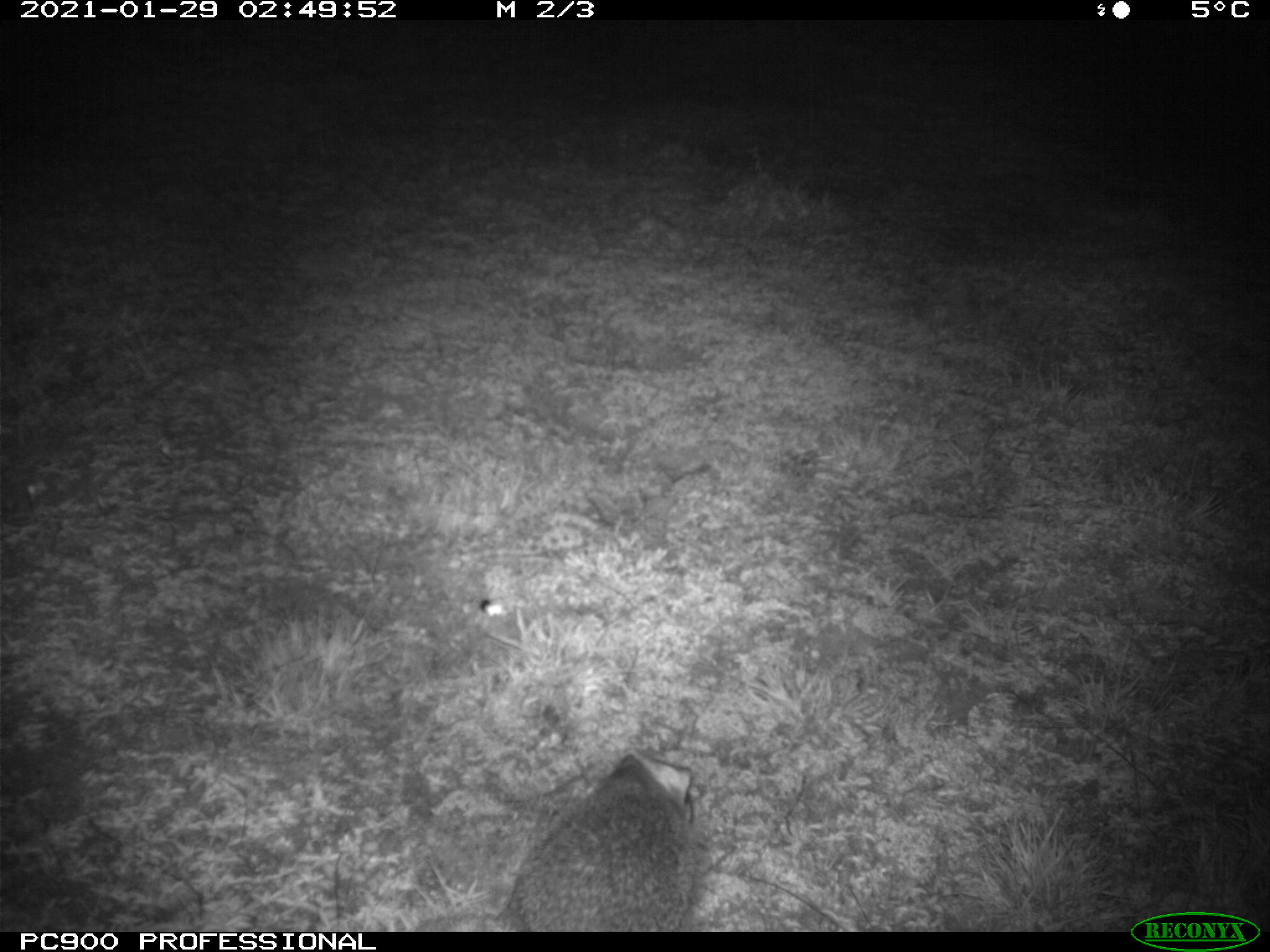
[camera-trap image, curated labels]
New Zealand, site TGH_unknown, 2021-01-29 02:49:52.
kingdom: Animalia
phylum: Chordata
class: Mammalia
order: Eulipotyphla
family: Erinaceidae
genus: Erinaceus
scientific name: Erinaceus europaeus europaeus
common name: european hedgehog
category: hedgehog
Hedgehog (european hedgehog) (Erinaceus europaeus europaeus).